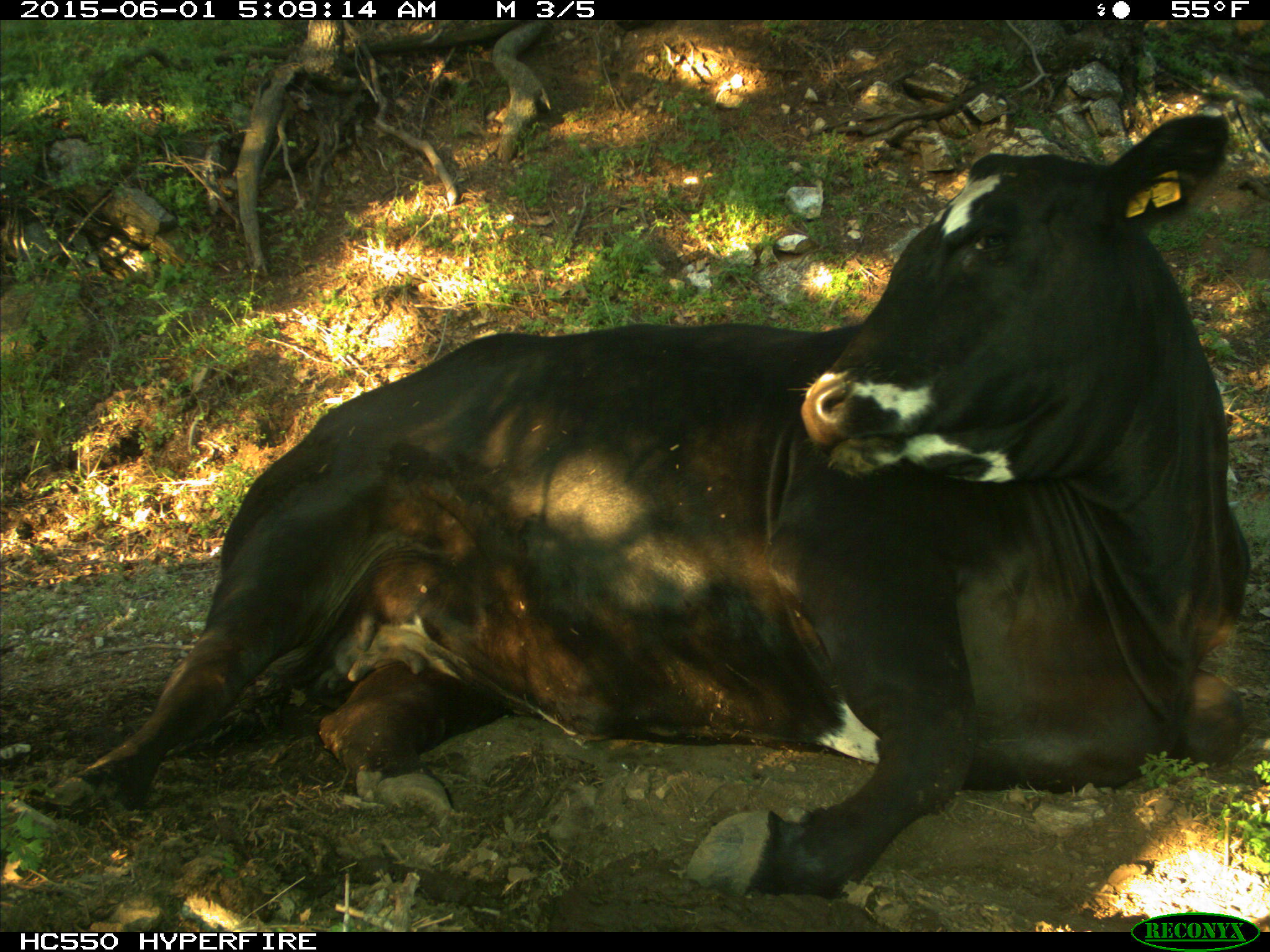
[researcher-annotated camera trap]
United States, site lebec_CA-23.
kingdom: Animalia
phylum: Chordata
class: Mammalia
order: Artiodactyla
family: Bovidae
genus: Bos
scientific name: Bos taurus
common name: domestic cow